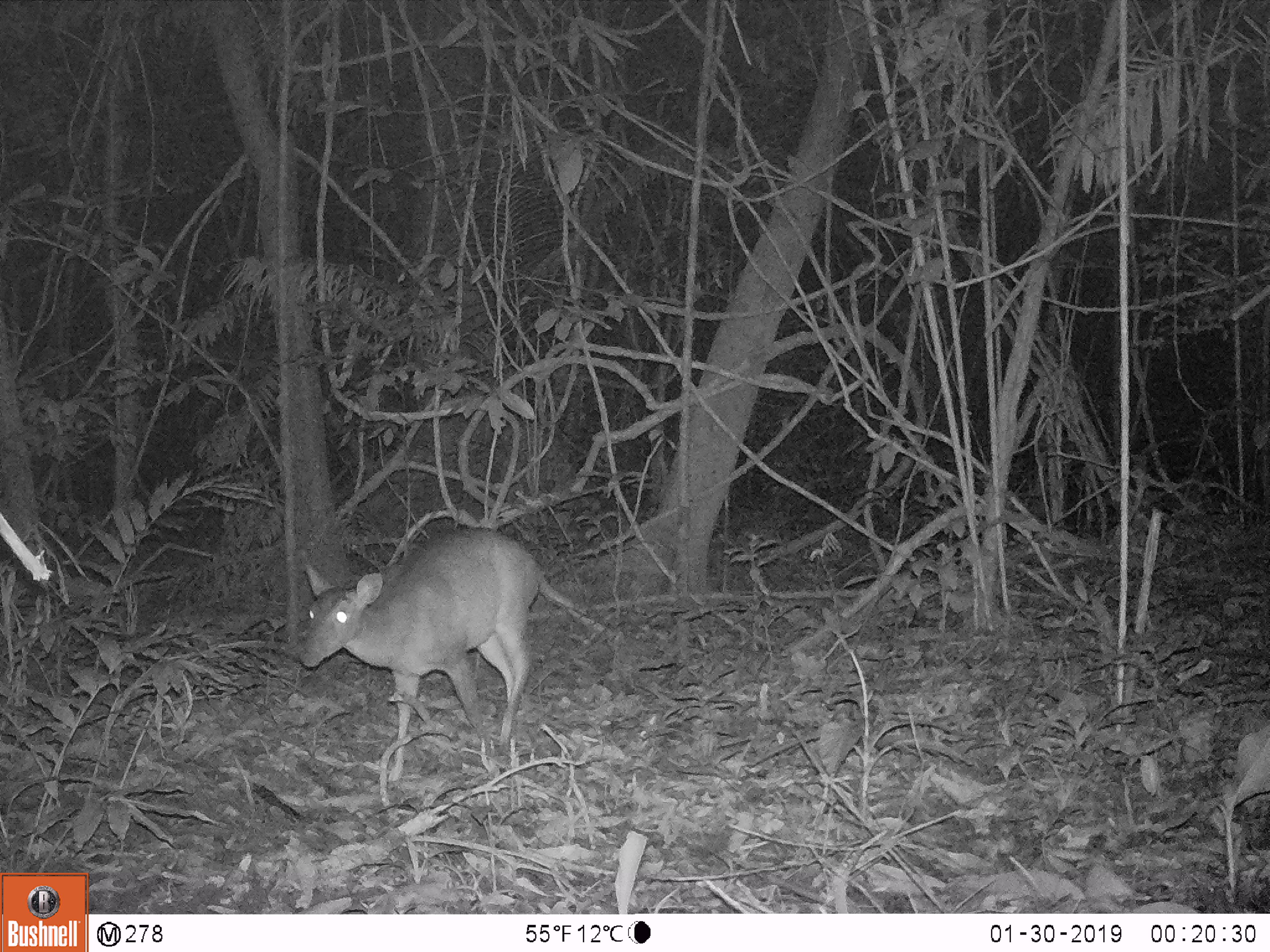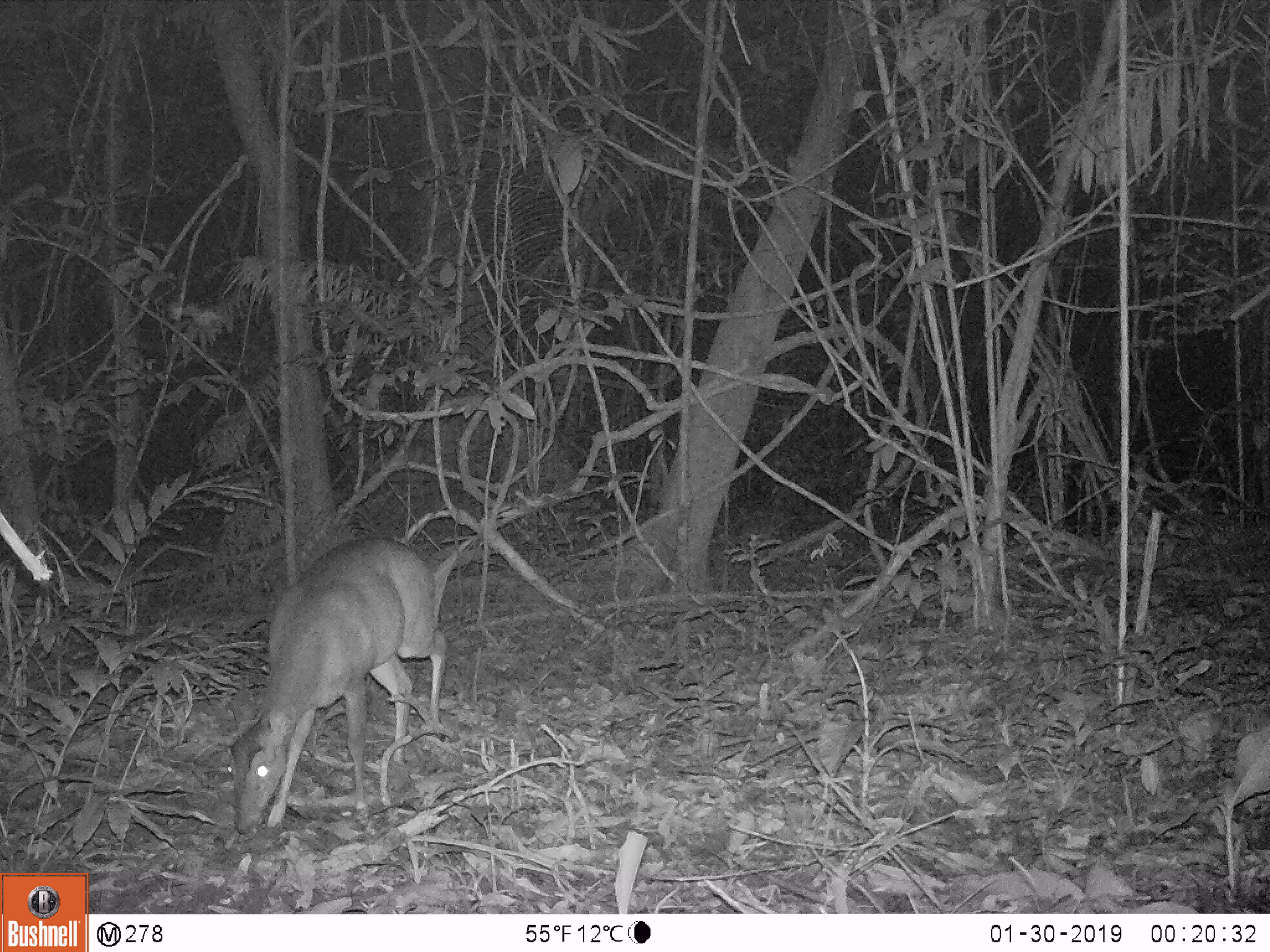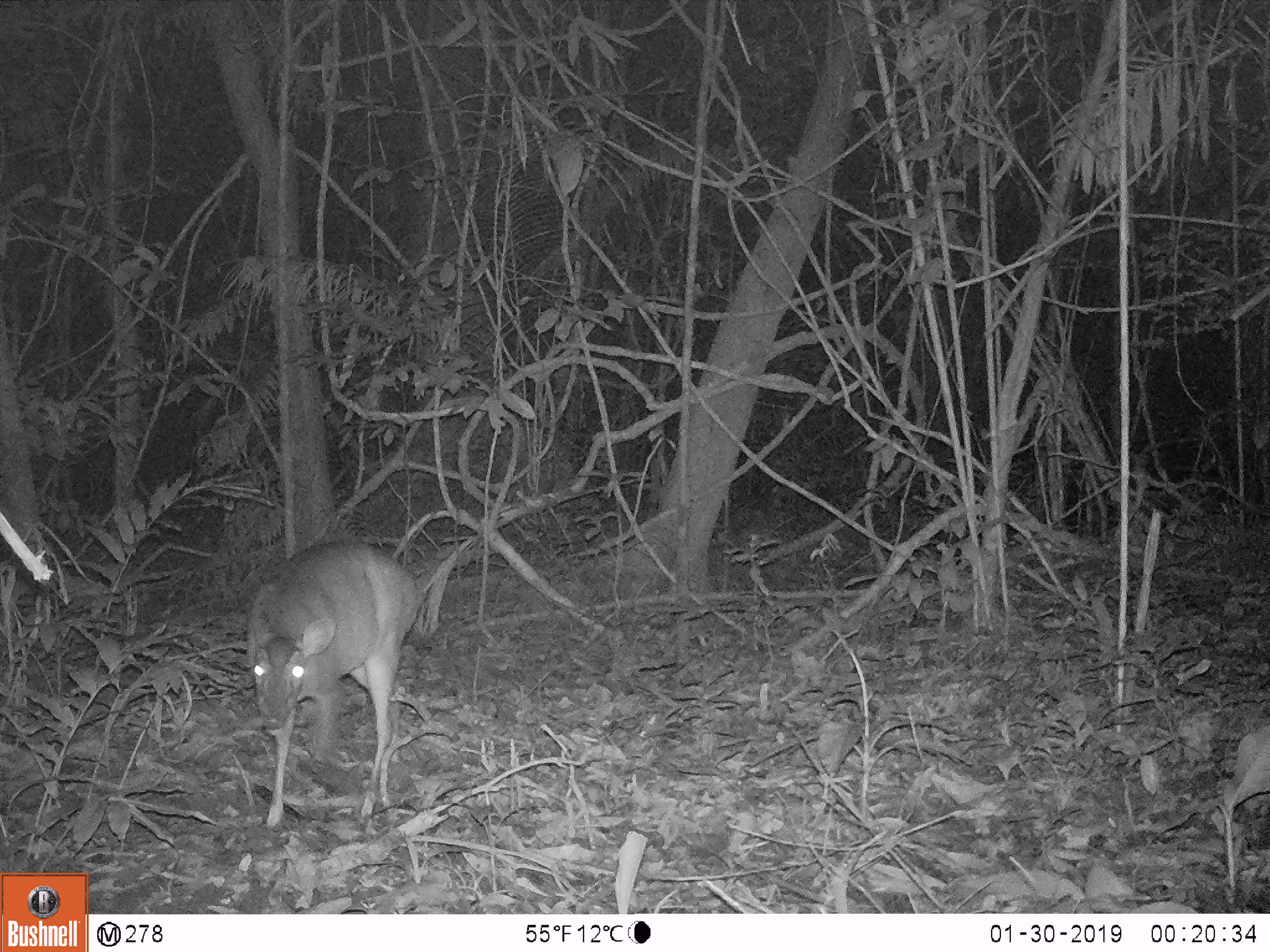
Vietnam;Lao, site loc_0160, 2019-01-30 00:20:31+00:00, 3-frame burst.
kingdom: Animalia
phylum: Chordata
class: Mammalia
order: Artiodactyla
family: Cervidae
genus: Muntiacus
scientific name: Muntiacus vuquangensis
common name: large-antlered muntjac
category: large antlered muntjac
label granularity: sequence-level